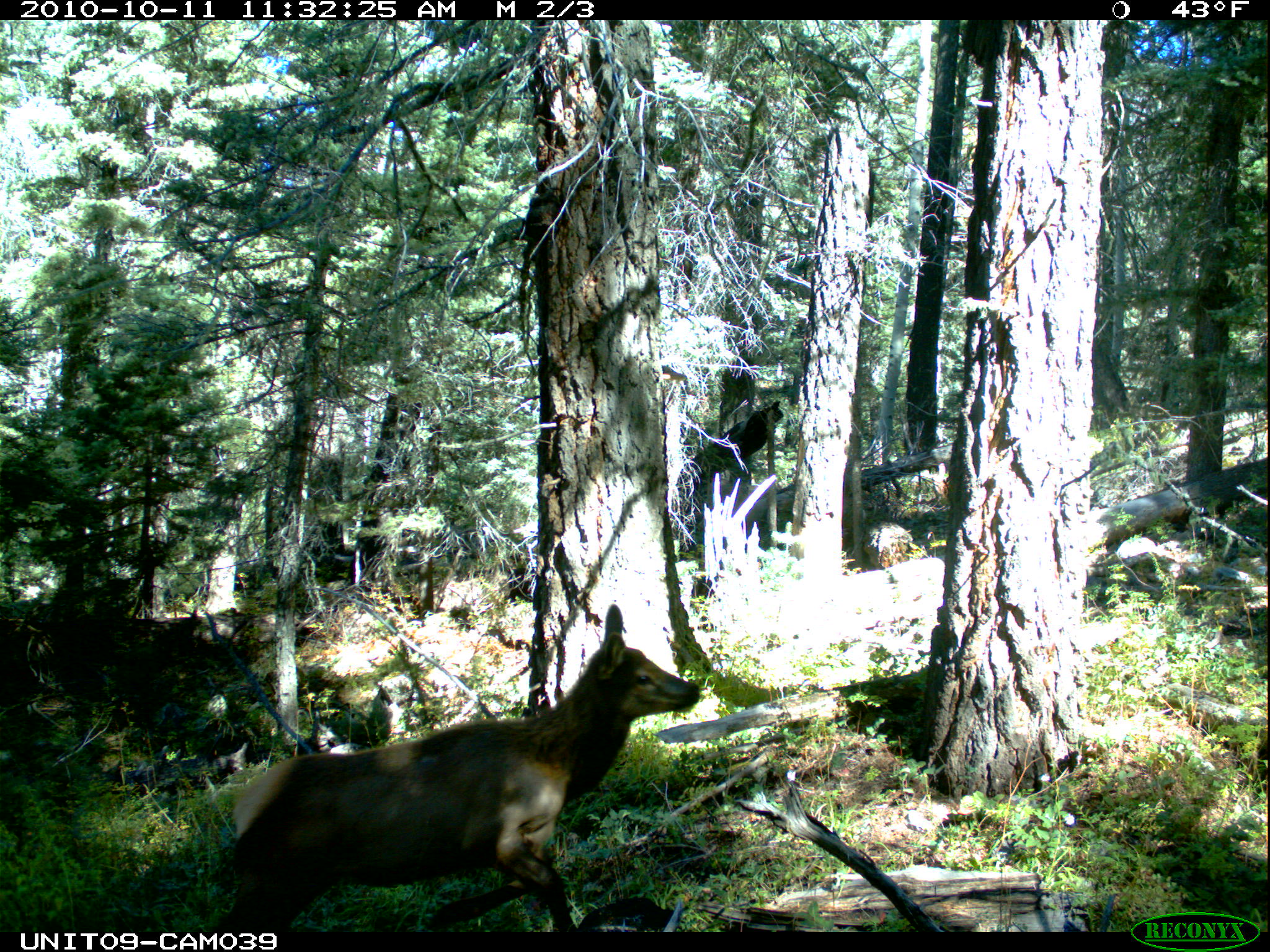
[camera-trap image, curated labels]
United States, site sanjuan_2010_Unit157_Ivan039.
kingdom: Animalia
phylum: Chordata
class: Mammalia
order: Artiodactyla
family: Cervidae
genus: Cervus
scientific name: Cervus elaphus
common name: red deer